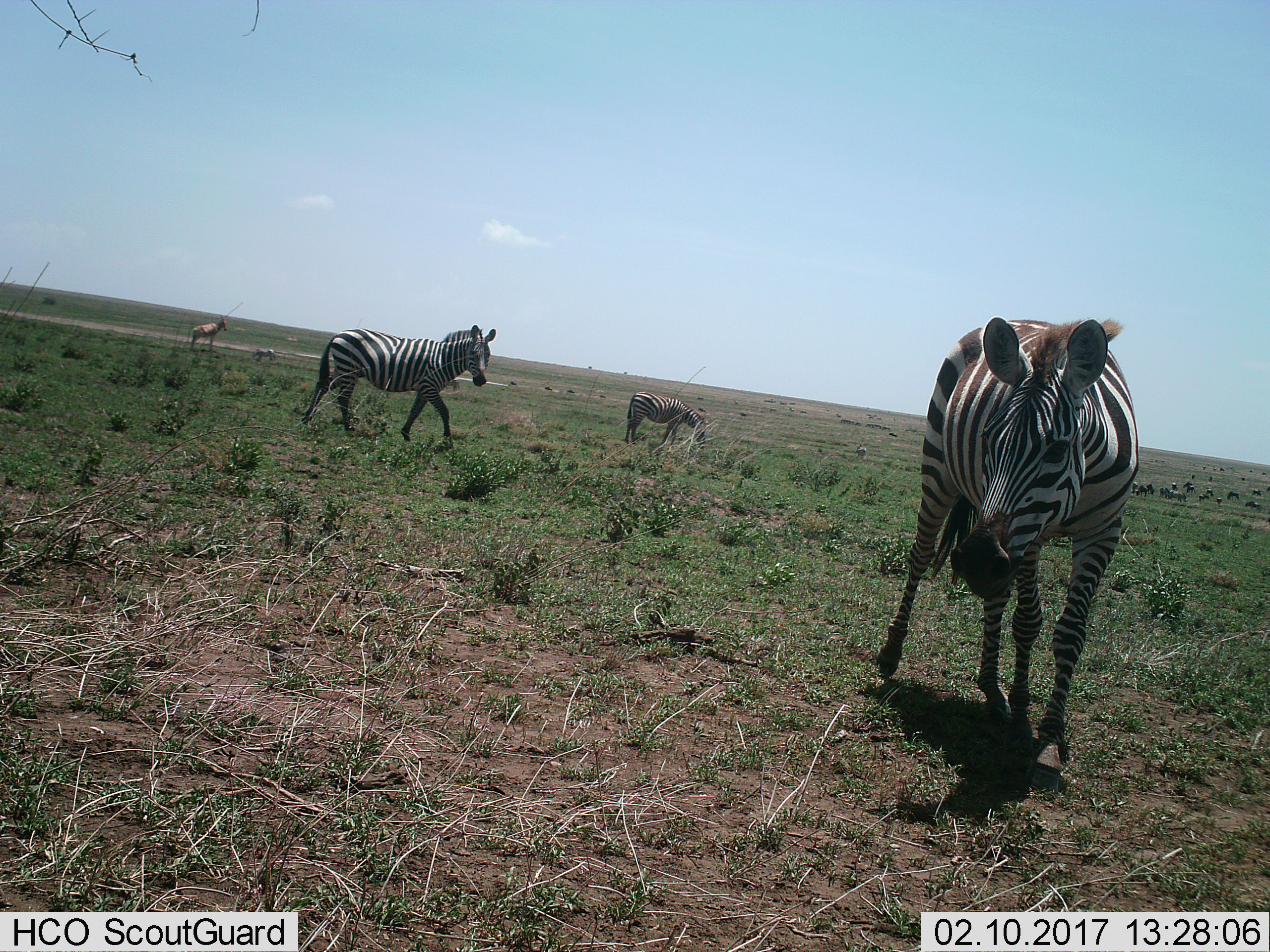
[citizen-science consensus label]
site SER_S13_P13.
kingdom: Animalia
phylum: Chordata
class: Mammalia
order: Artiodactyla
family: Bovidae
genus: Damaliscus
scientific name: Damaliscus lunatus jimela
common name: topi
Topi (Damaliscus lunatus jimela), count 1. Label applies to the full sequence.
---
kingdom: Animalia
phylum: Chordata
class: Mammalia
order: Perissodactyla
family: Equidae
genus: Equus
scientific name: Equus quagga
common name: plains zebra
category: zebraplains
Zebraplains (plains zebra) (Equus quagga), count 3. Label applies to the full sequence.